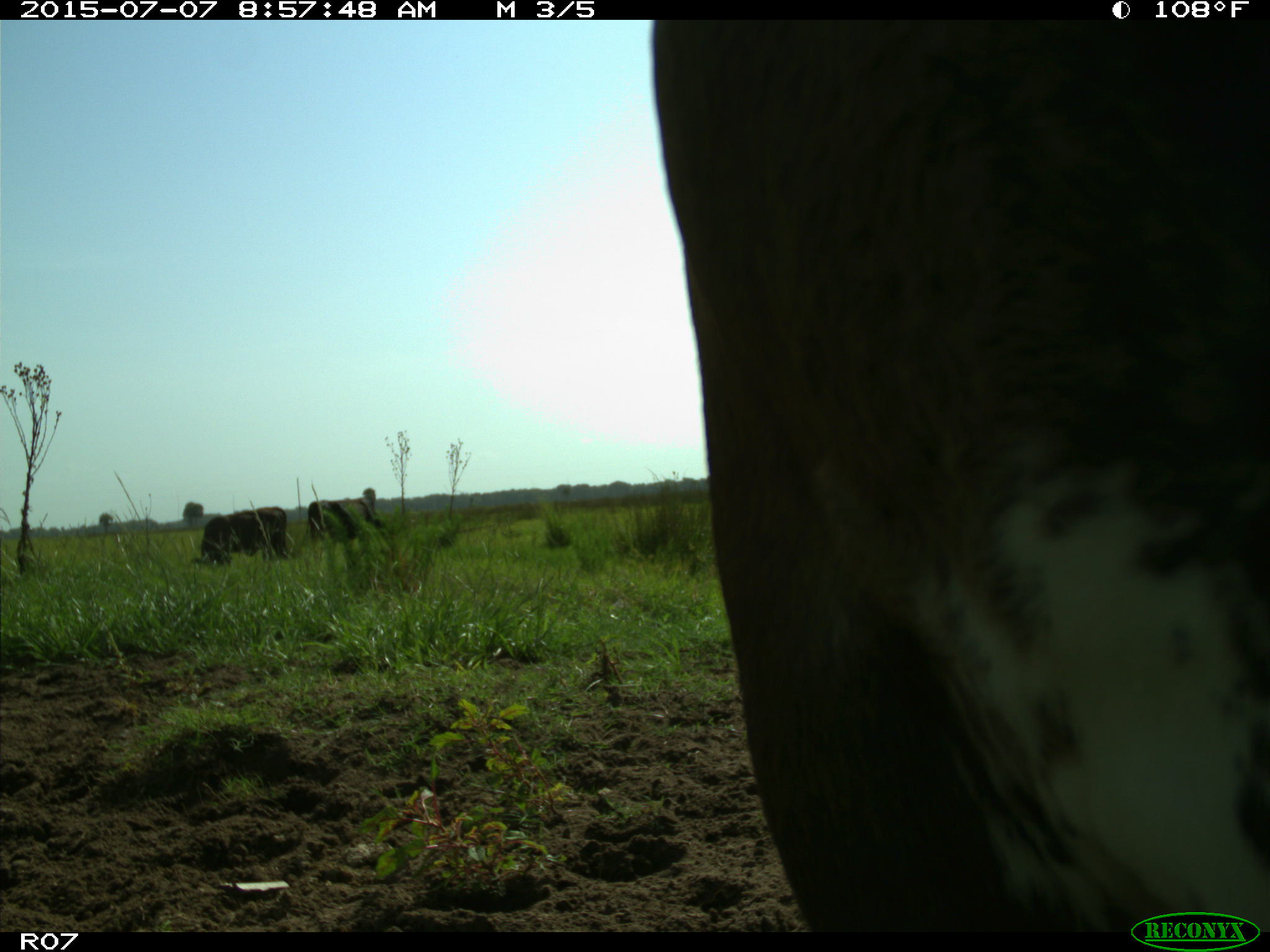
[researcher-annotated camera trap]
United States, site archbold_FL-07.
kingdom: Animalia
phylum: Chordata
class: Mammalia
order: Artiodactyla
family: Bovidae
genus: Bos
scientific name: Bos taurus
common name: domestic cow